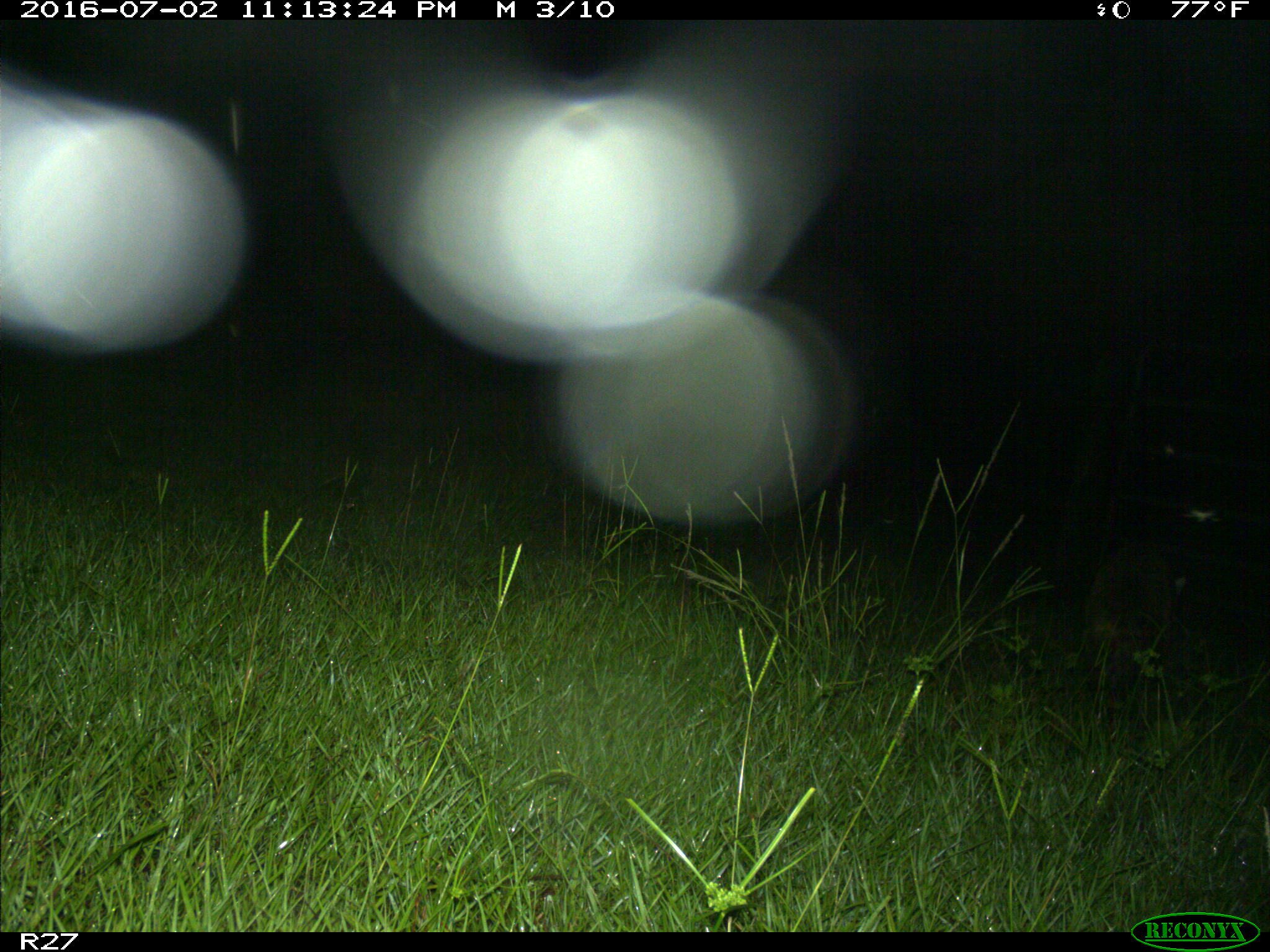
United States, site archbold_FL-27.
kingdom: Animalia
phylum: Chordata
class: Mammalia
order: Carnivora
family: Procyonidae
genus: Procyon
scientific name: Procyon lotor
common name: common raccoon